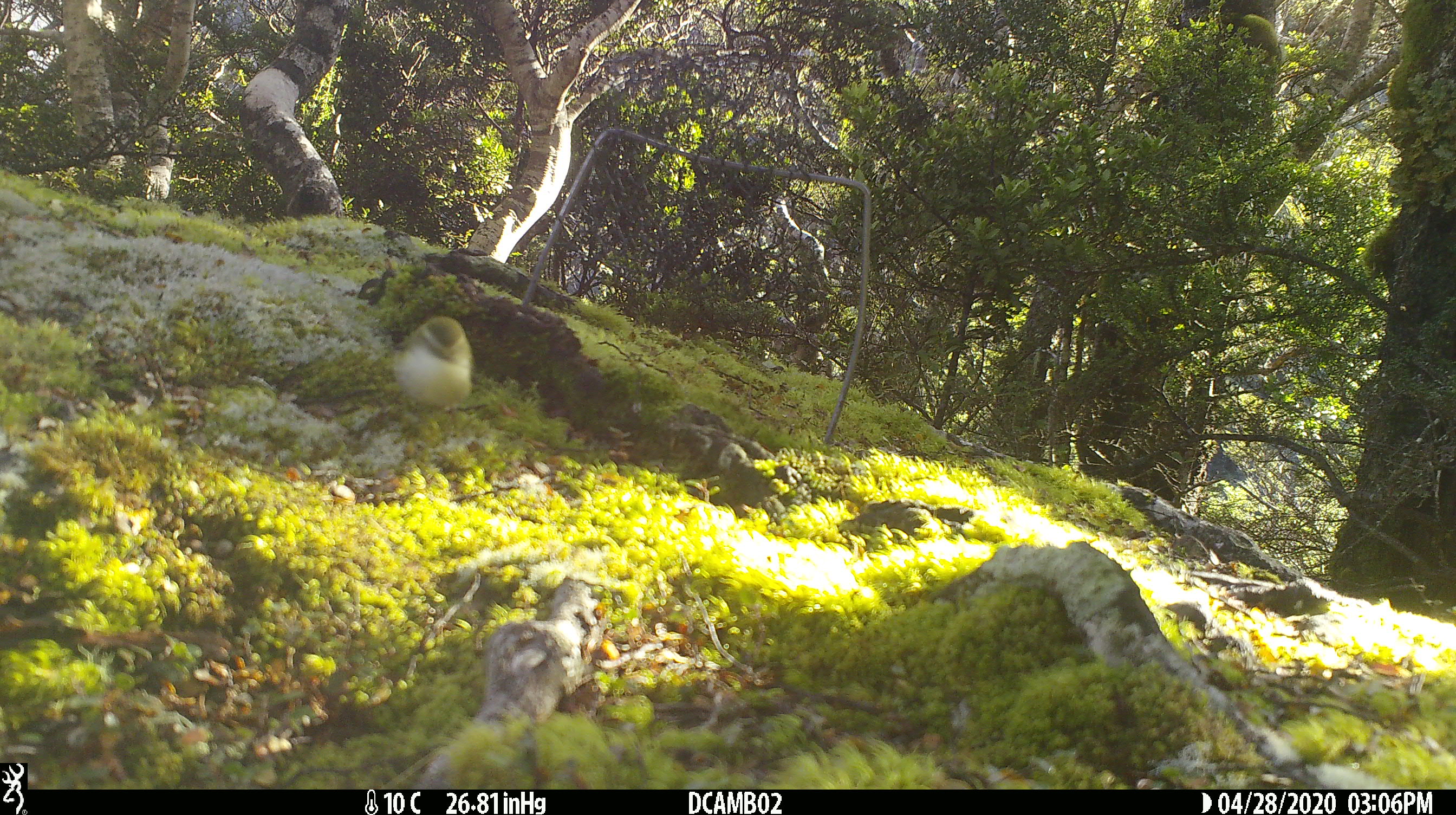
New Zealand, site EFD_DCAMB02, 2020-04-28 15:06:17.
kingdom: Animalia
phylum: Chordata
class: Aves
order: Passeriformes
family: Acanthisittidae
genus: Acanthisitta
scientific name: Acanthisitta chloris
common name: rifleman